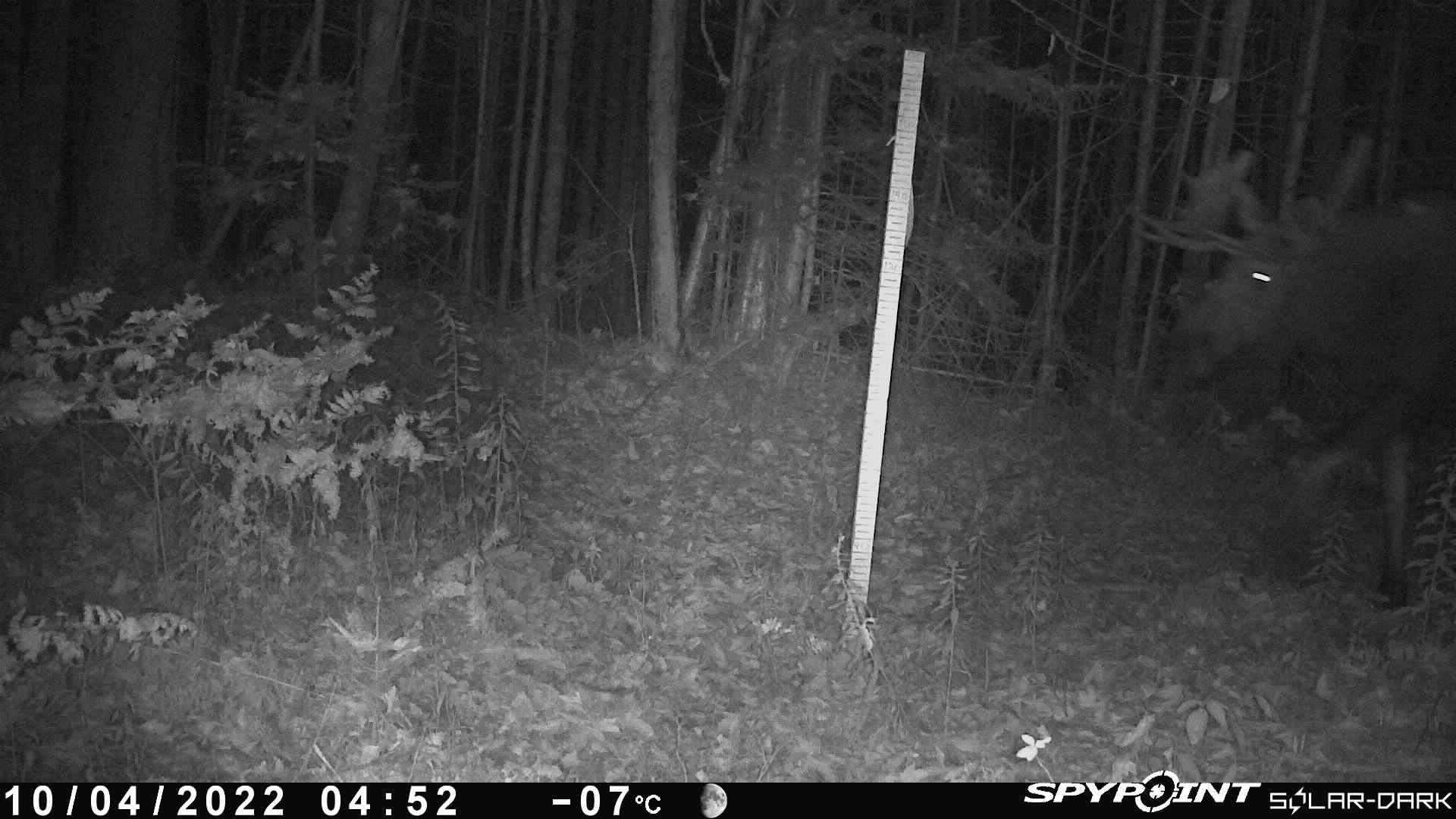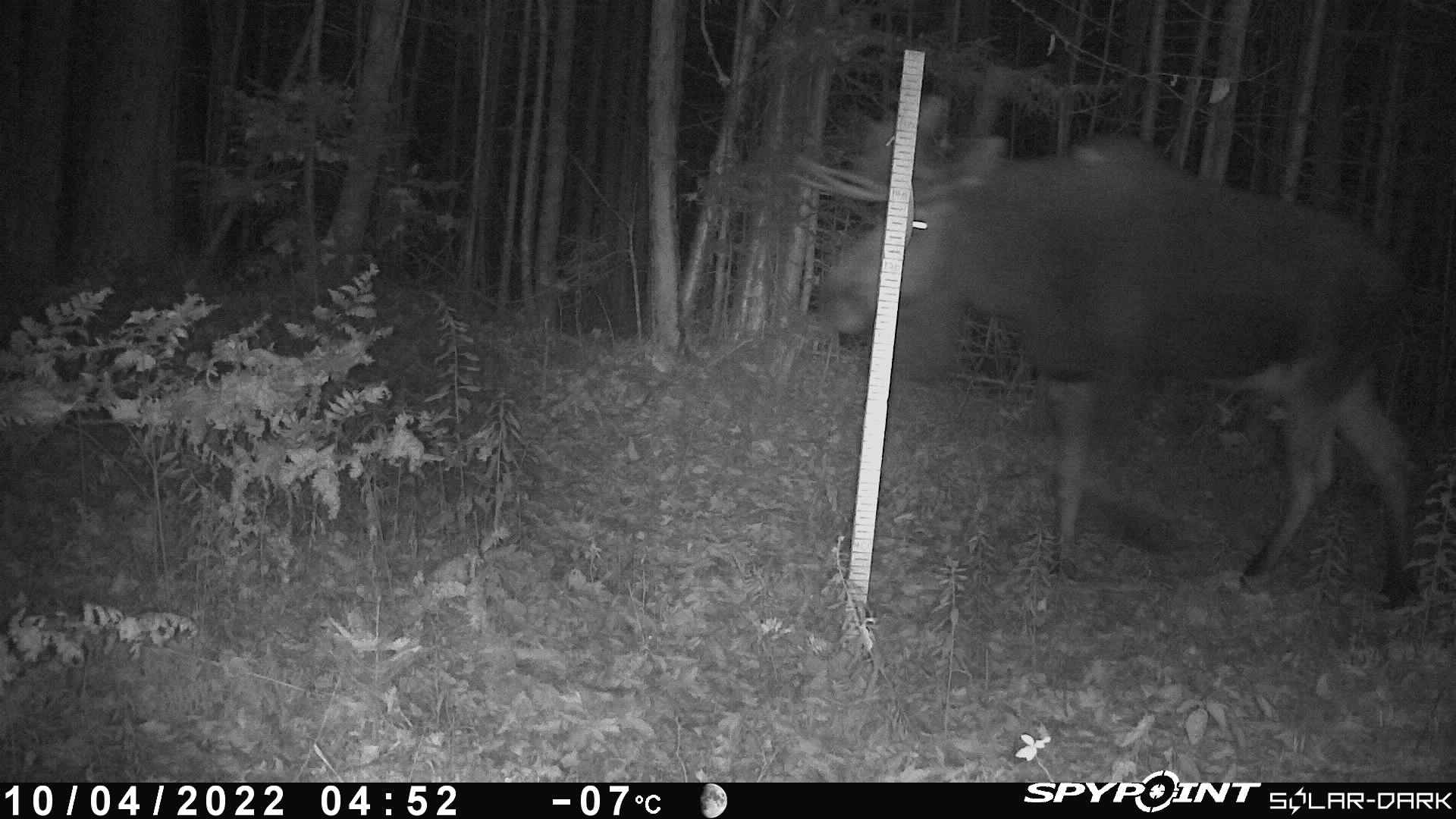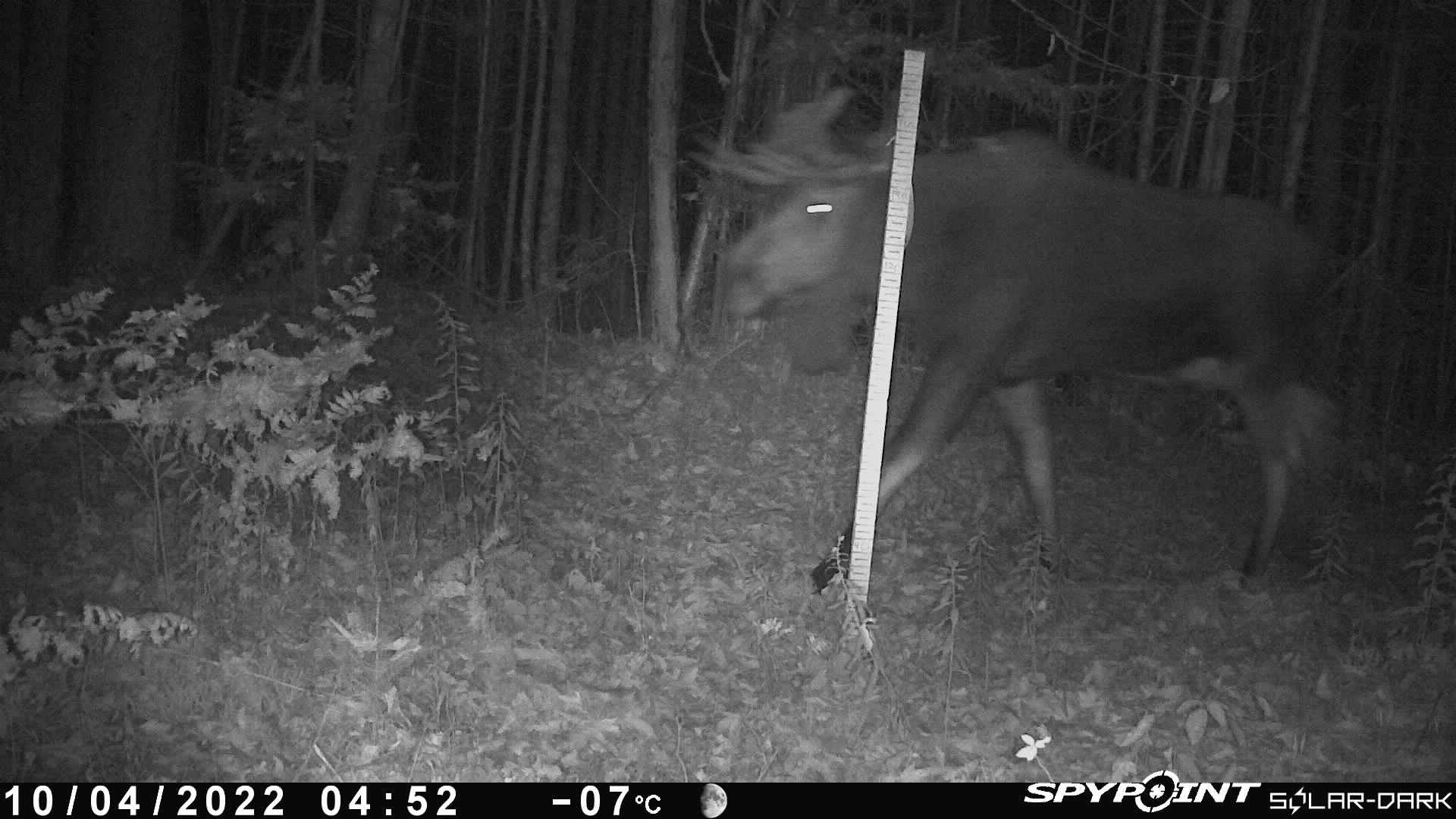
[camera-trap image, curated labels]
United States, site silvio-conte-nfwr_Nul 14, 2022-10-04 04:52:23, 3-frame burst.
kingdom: Animalia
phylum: Chordata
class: Mammalia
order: Artiodactyla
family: Cervidae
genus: Alces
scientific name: Alces alces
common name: moose